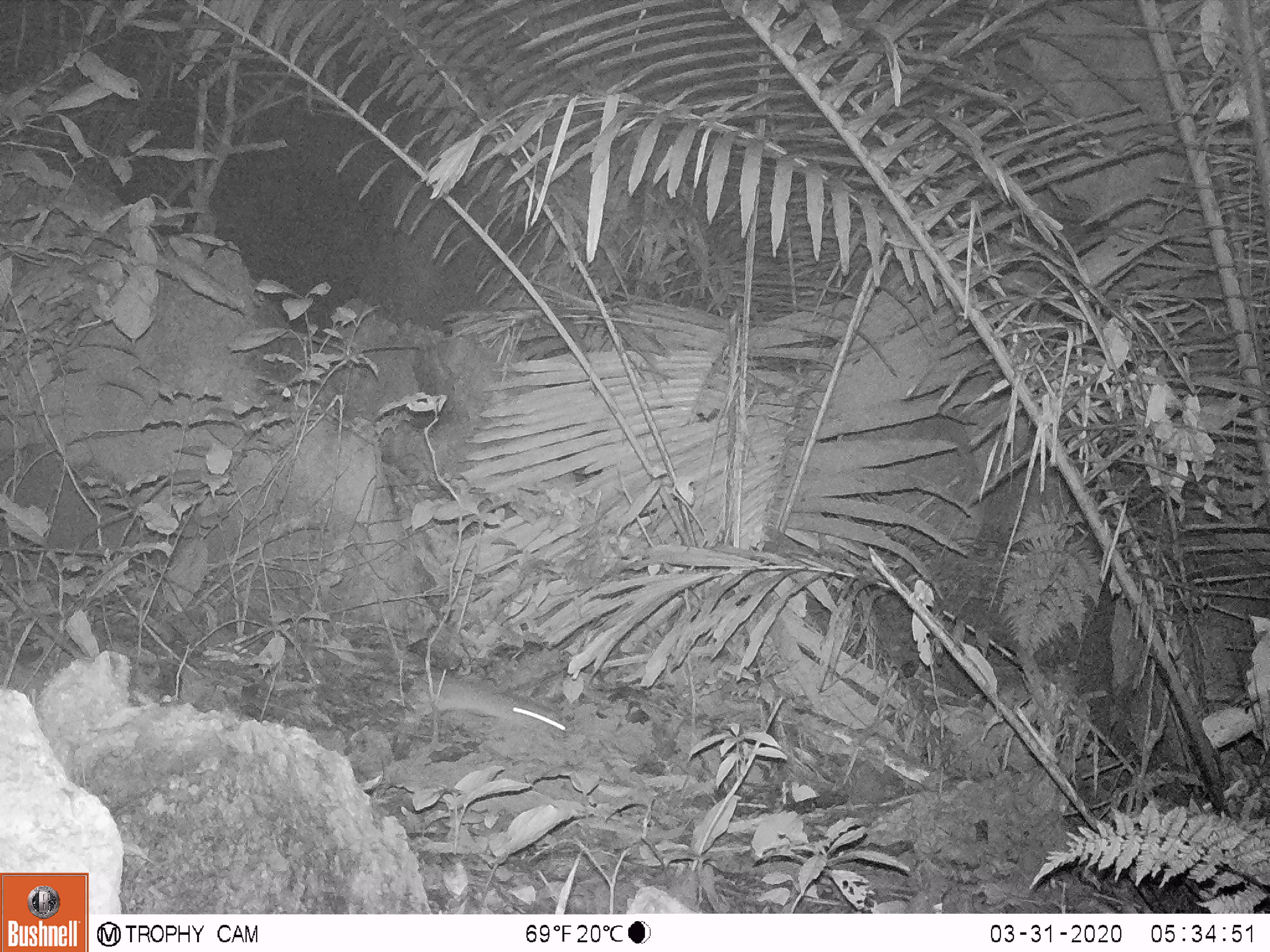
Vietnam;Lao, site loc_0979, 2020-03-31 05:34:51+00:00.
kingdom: Animalia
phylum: Chordata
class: Mammalia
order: Rodentia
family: Muridae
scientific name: Muridae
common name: old-world mice and rats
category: unidentified murid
Unidentified murid (old-world mice and rats) (Muridae). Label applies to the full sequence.